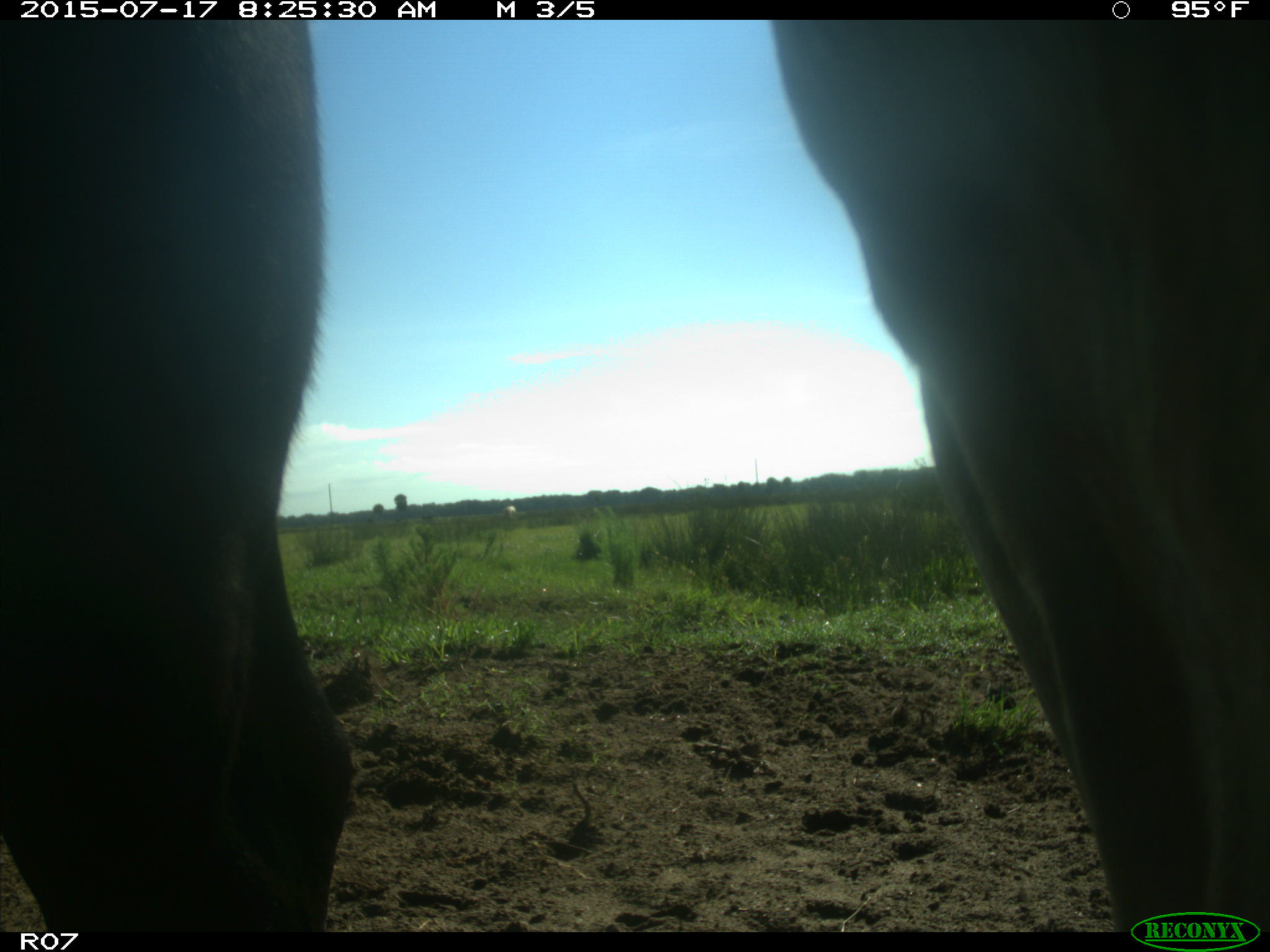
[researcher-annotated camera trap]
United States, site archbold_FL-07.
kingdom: Animalia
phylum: Chordata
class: Mammalia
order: Artiodactyla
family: Bovidae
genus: Bos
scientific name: Bos taurus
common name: domestic cow